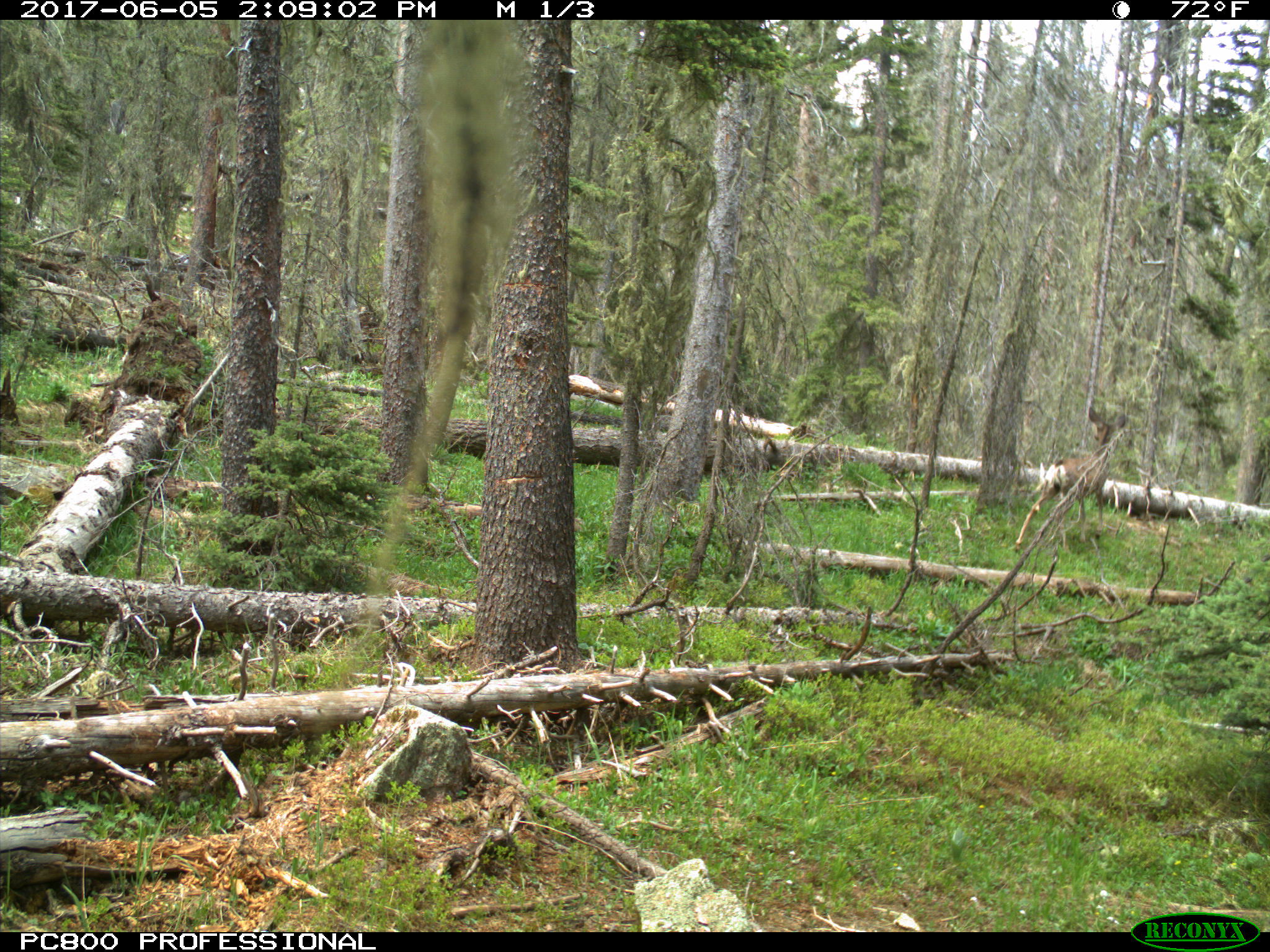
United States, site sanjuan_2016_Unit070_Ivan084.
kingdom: Animalia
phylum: Chordata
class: Mammalia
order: Artiodactyla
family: Cervidae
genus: Odocoileus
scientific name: Odocoileus hemionus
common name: mule deer